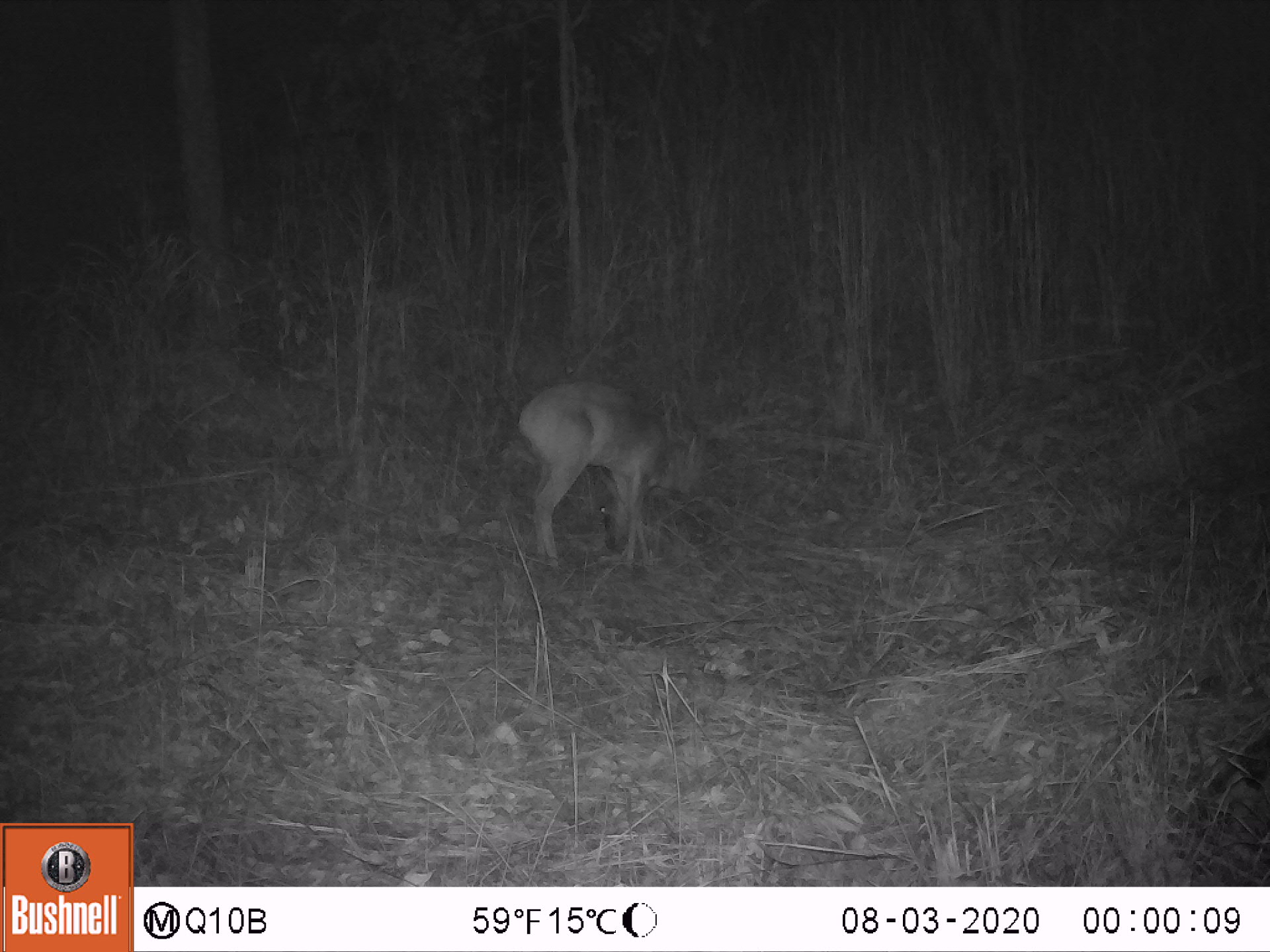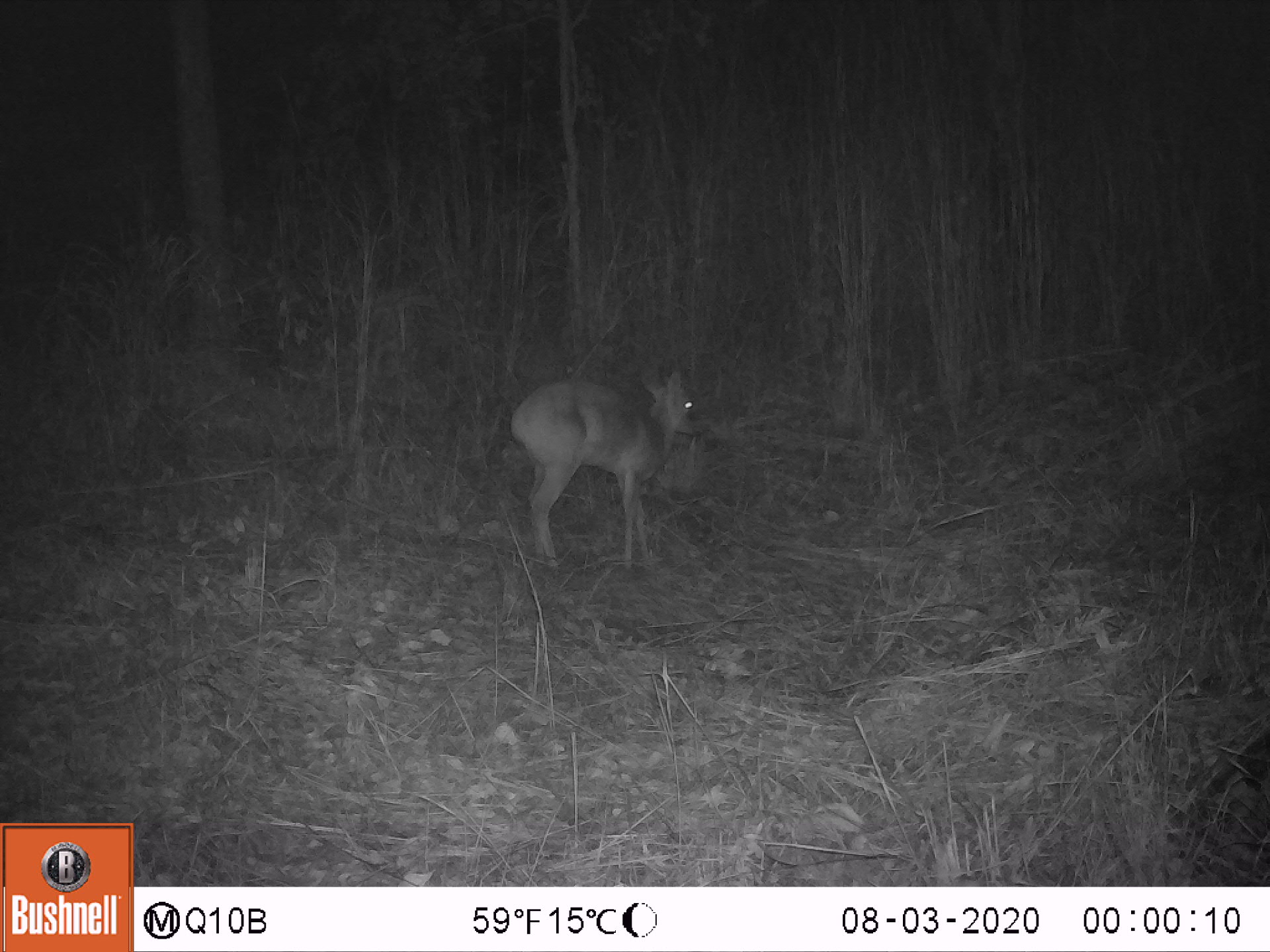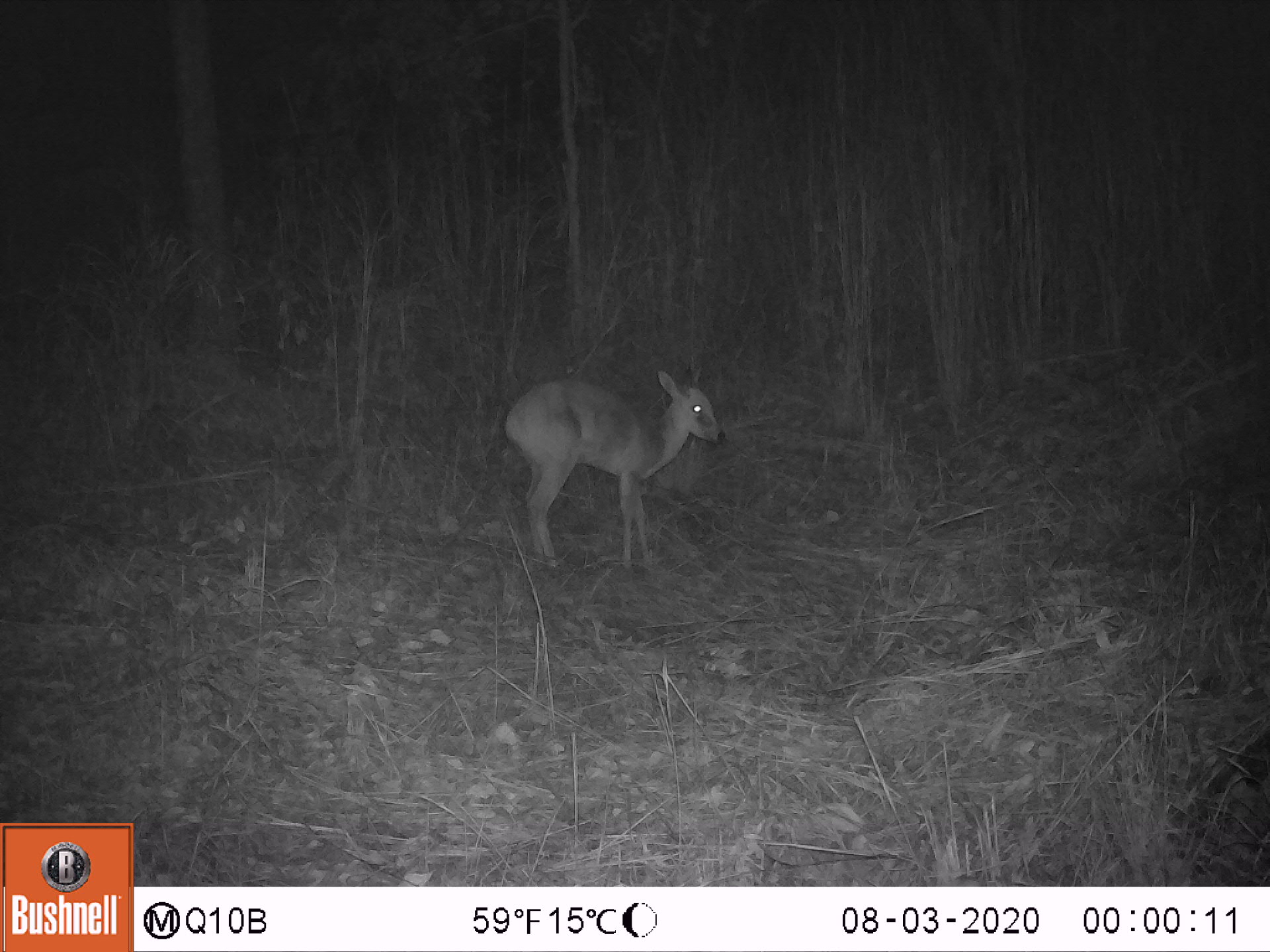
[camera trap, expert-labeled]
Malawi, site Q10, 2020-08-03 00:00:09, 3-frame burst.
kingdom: Animalia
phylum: Chordata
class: Mammalia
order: Artiodactyla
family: Bovidae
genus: Sylvicapra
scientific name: Sylvicapra grimmia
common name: common duiker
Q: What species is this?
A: Common duiker (Sylvicapra grimmia).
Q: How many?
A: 1.